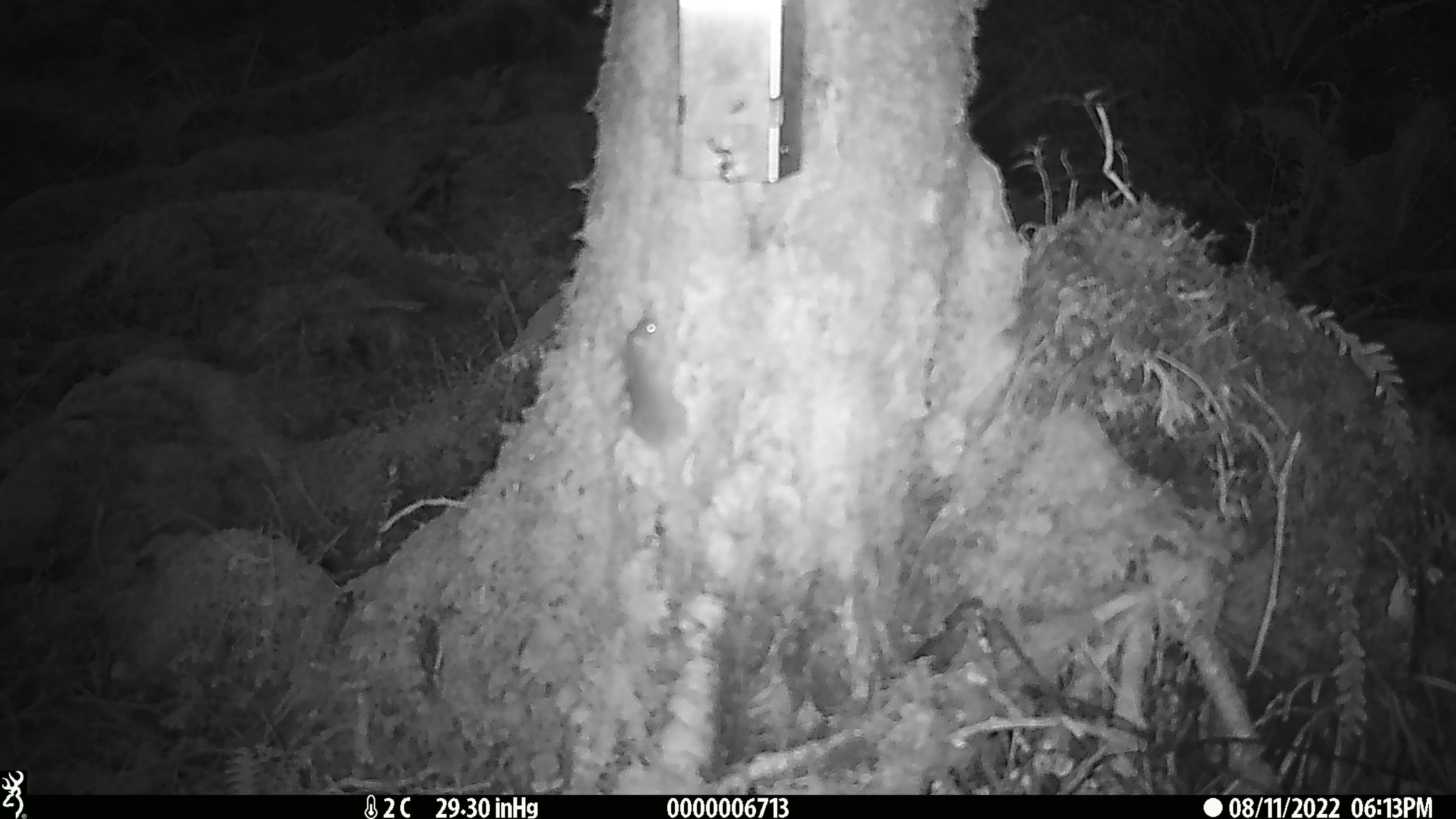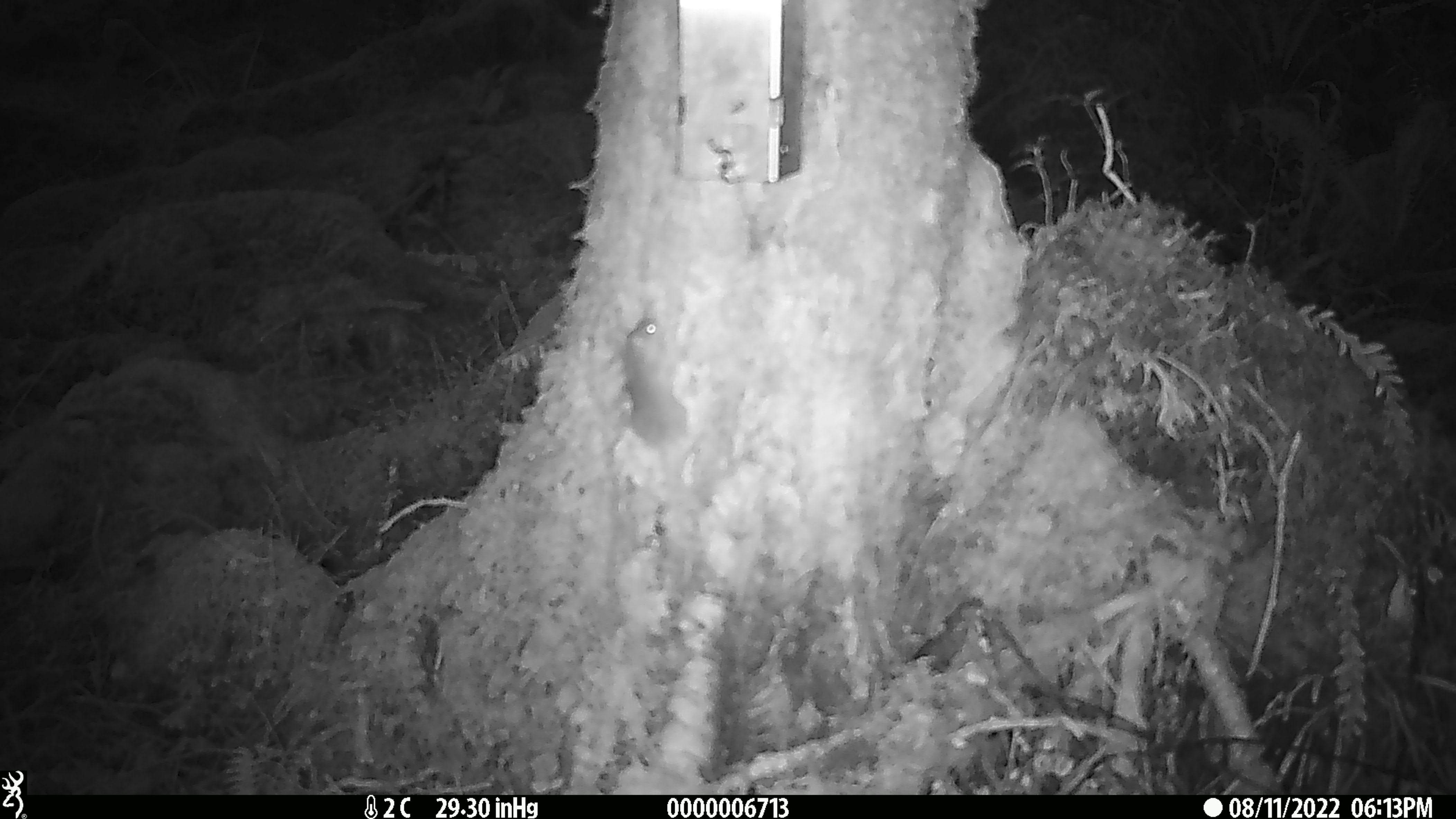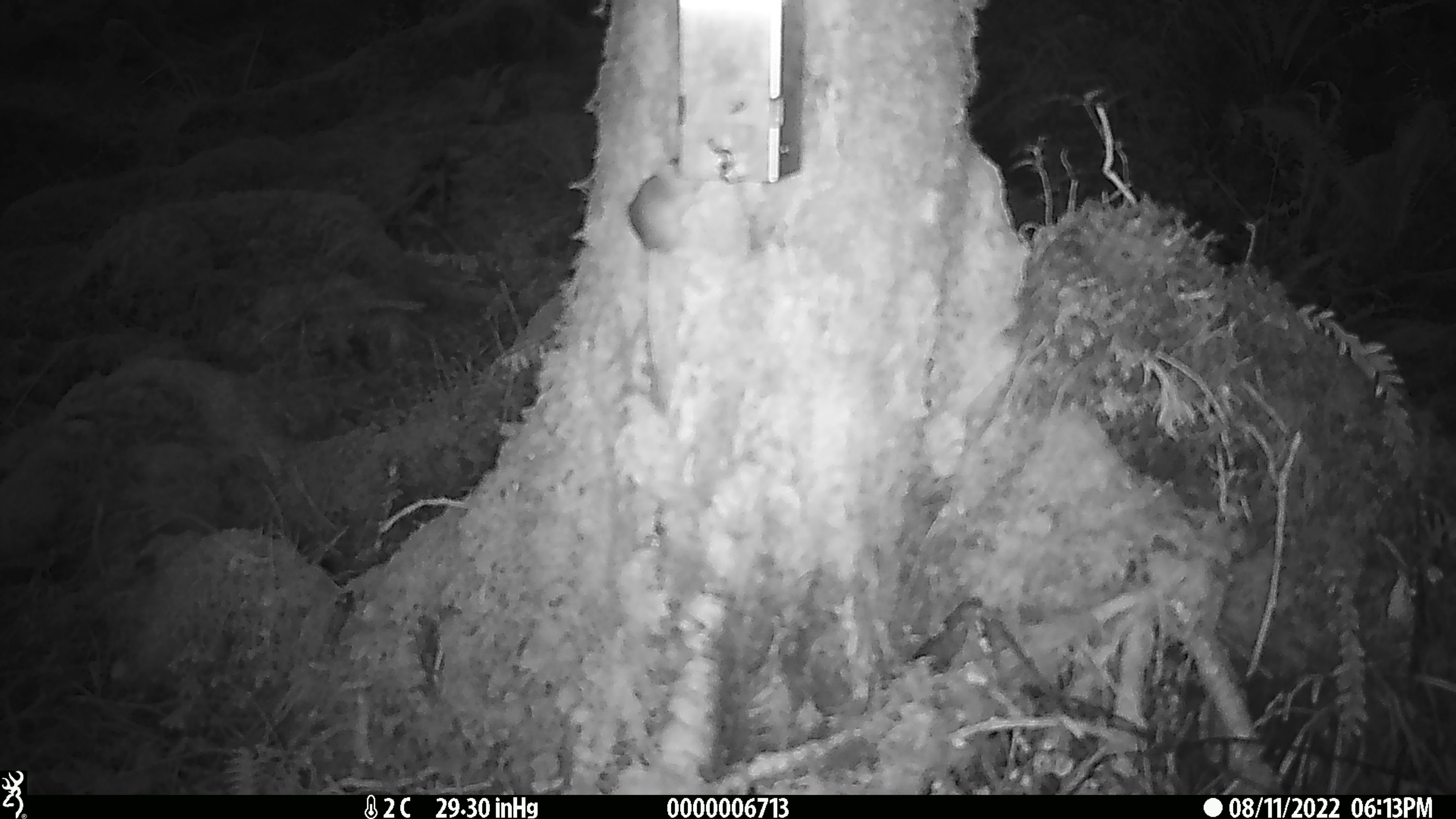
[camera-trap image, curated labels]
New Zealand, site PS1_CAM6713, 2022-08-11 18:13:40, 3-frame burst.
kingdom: Animalia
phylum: Chordata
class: Mammalia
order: Rodentia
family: Muridae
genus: Mus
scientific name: Mus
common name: mouse